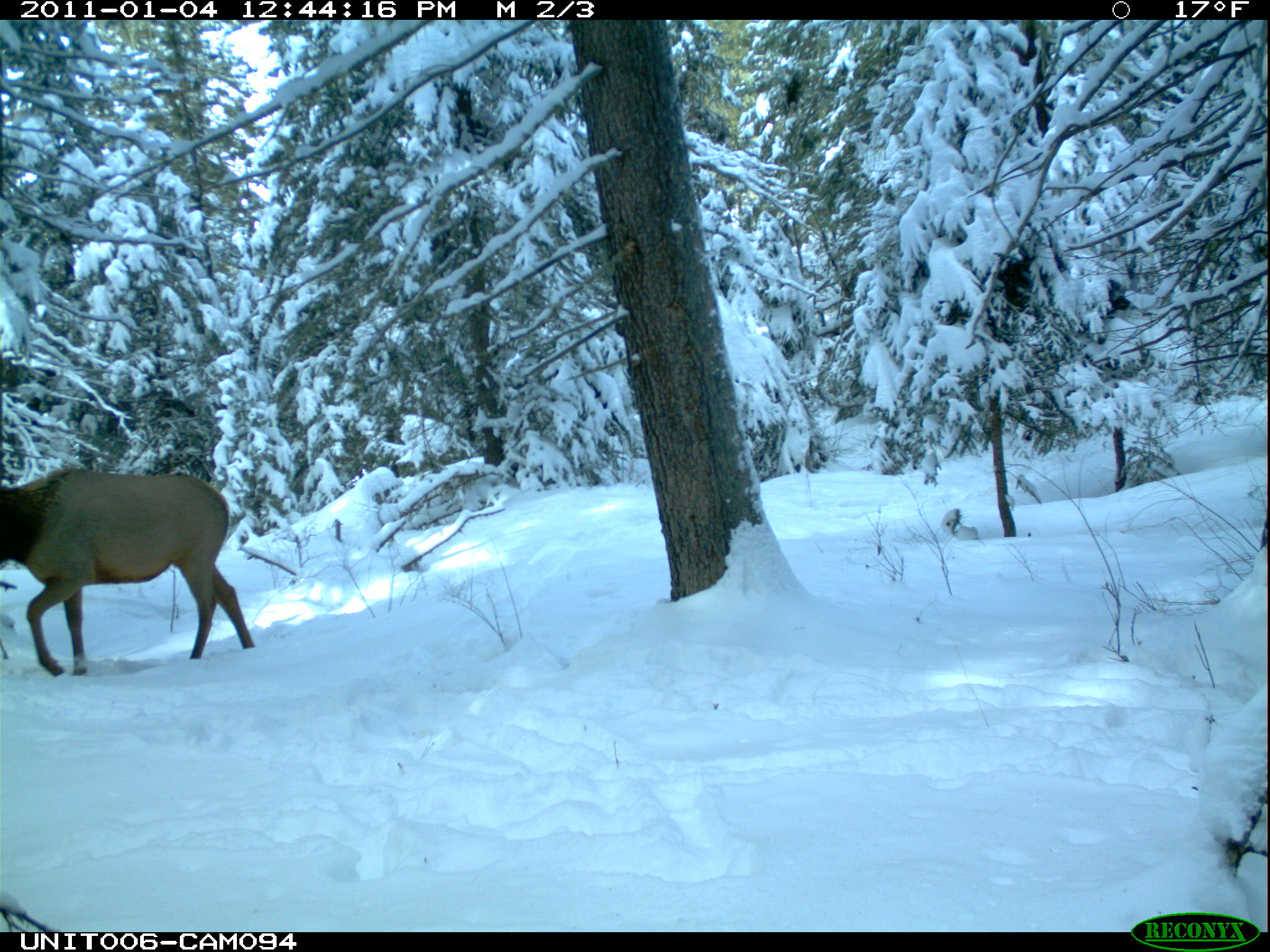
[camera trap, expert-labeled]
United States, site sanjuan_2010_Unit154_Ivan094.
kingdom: Animalia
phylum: Chordata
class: Mammalia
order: Artiodactyla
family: Cervidae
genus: Cervus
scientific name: Cervus elaphus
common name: red deer